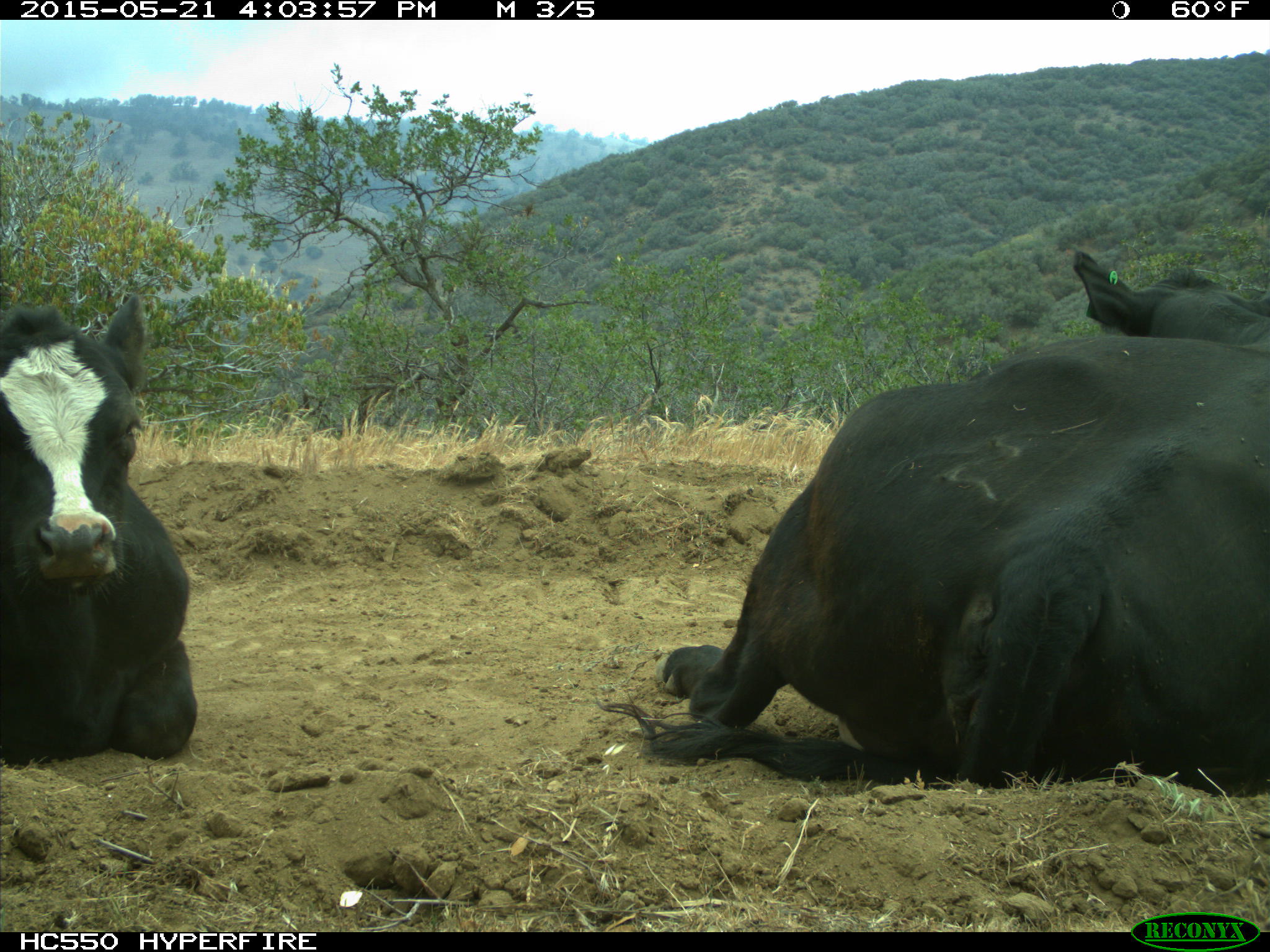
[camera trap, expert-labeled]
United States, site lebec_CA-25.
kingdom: Animalia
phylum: Chordata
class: Mammalia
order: Artiodactyla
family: Bovidae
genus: Bos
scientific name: Bos taurus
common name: domestic cow